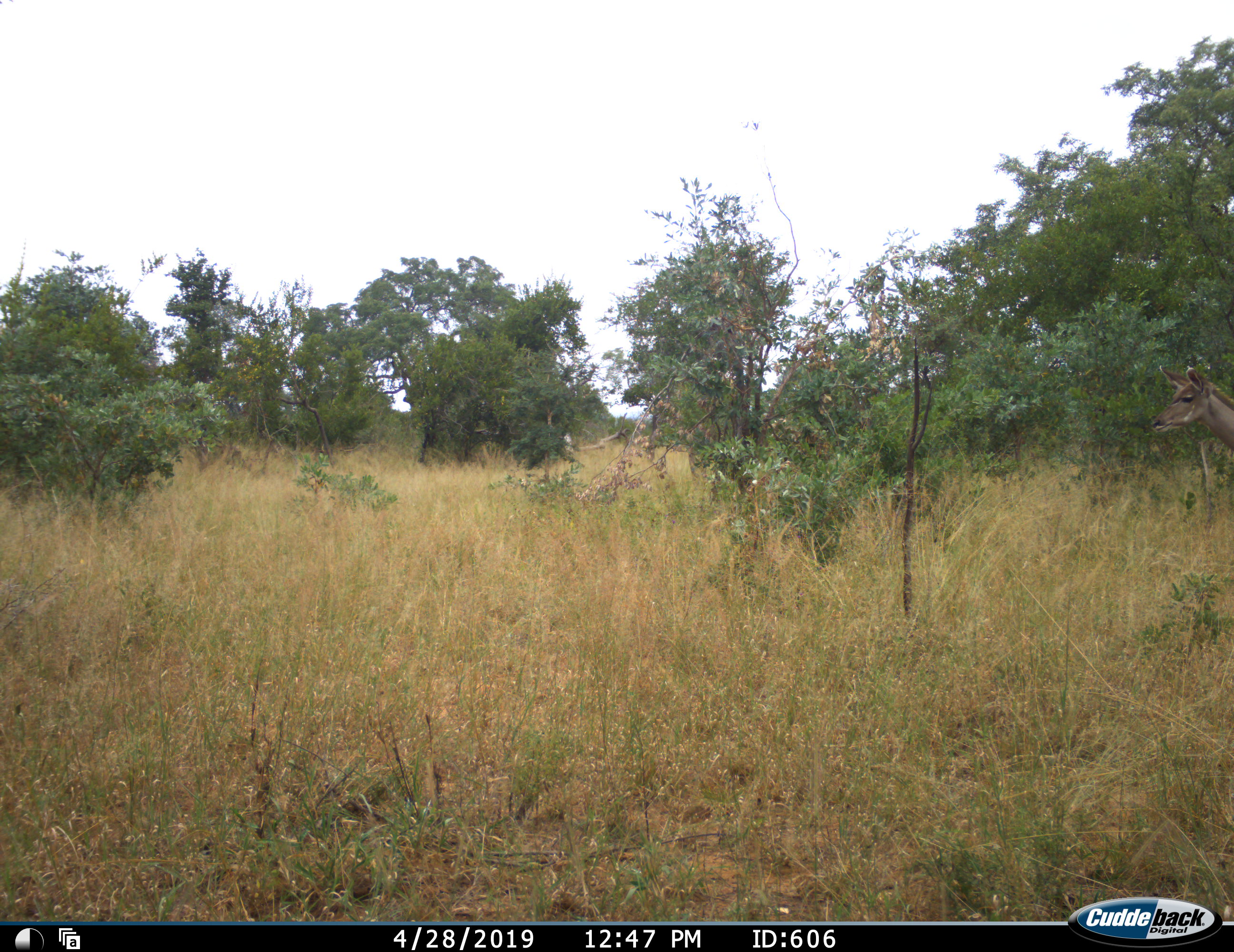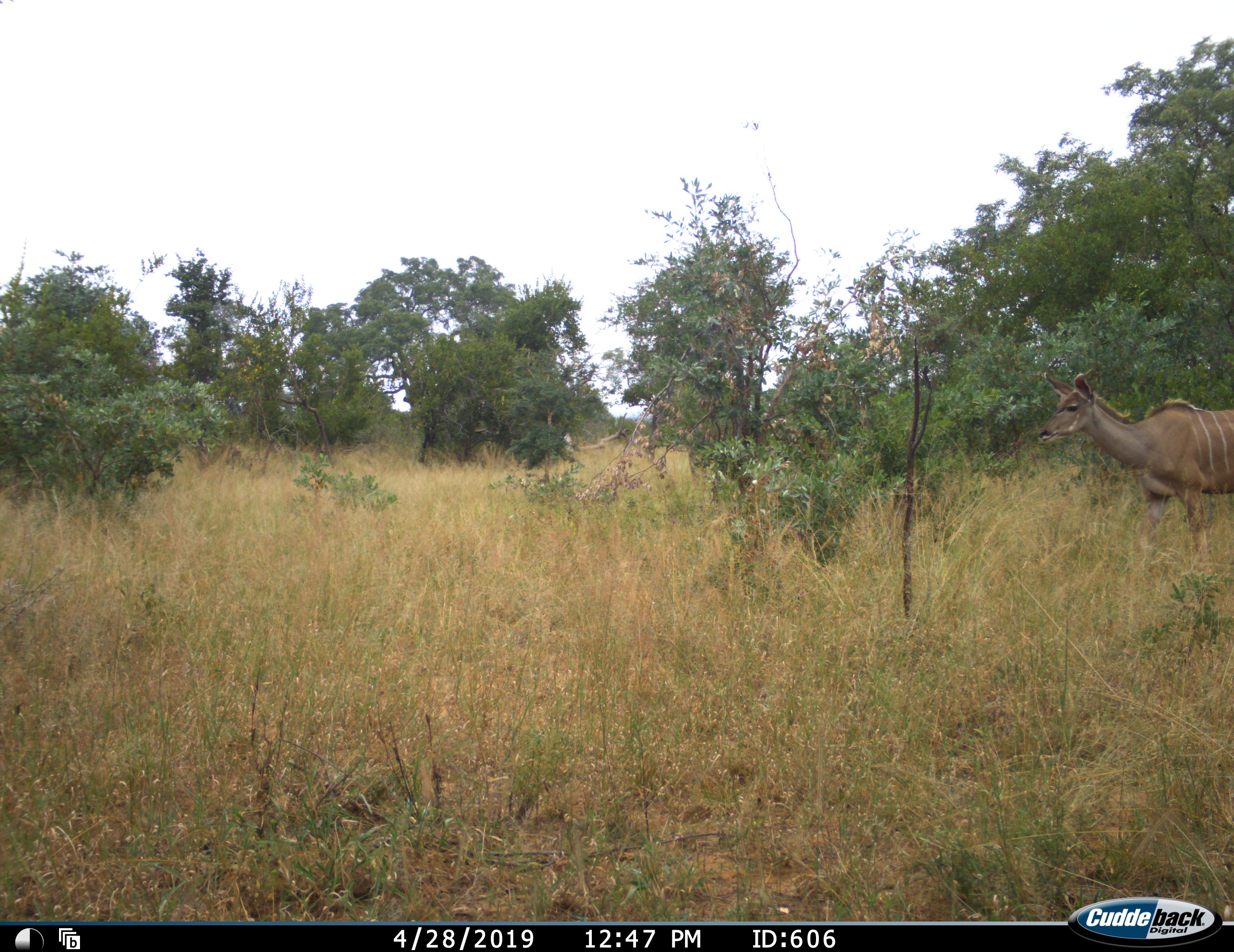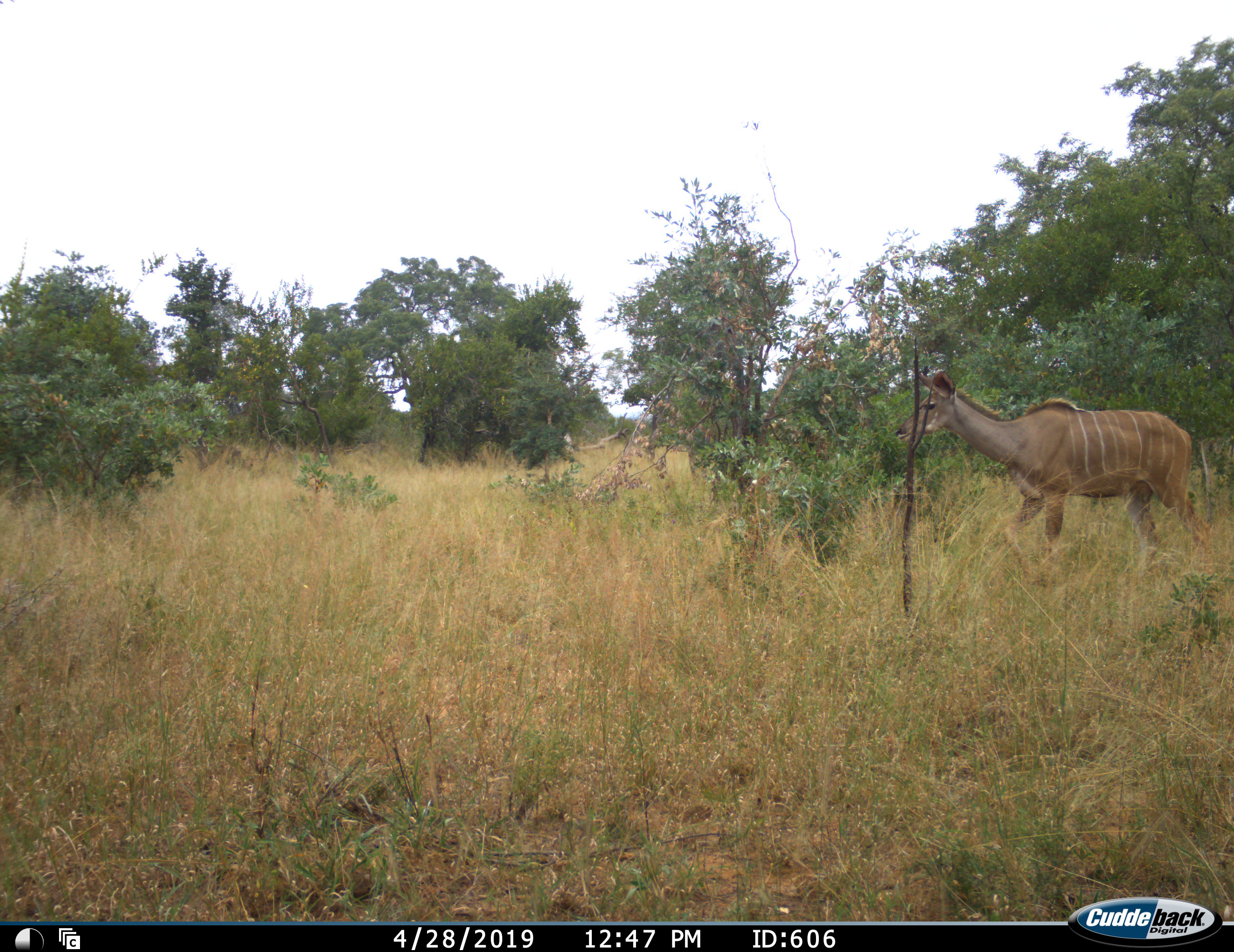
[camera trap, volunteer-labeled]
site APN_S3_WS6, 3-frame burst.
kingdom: Animalia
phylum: Chordata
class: Mammalia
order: Artiodactyla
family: Bovidae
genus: Tragelaphus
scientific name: Tragelaphus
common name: kudu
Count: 1.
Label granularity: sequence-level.